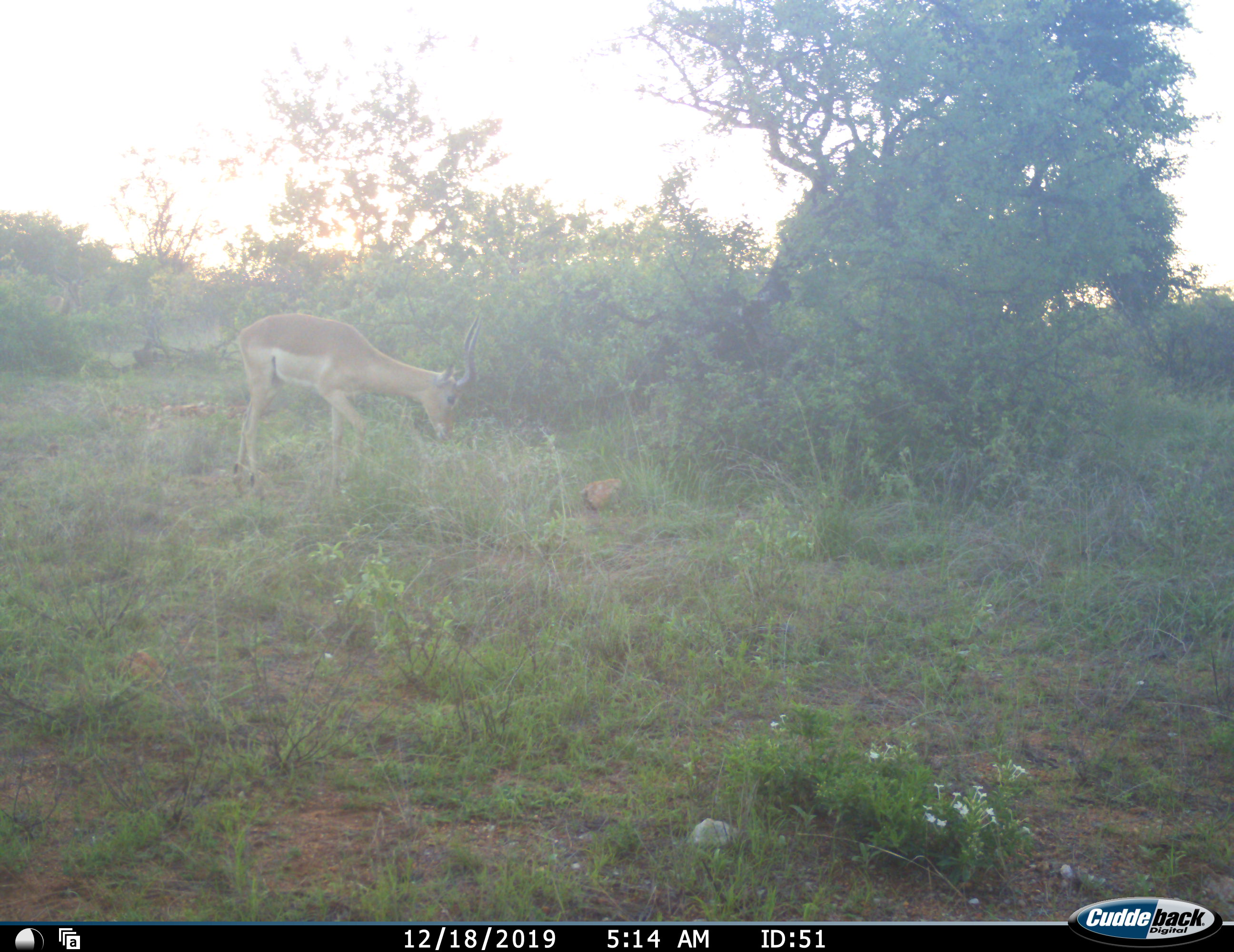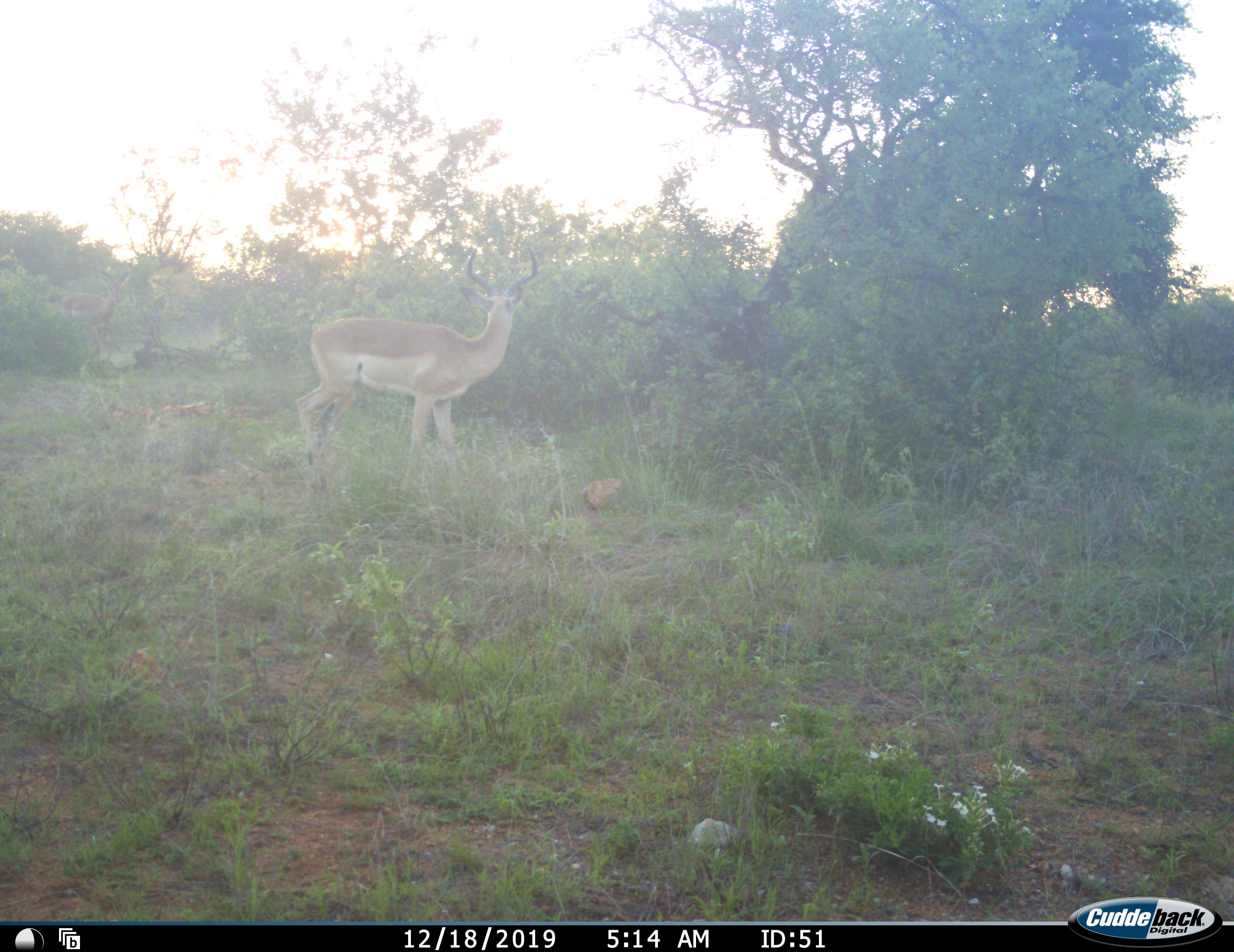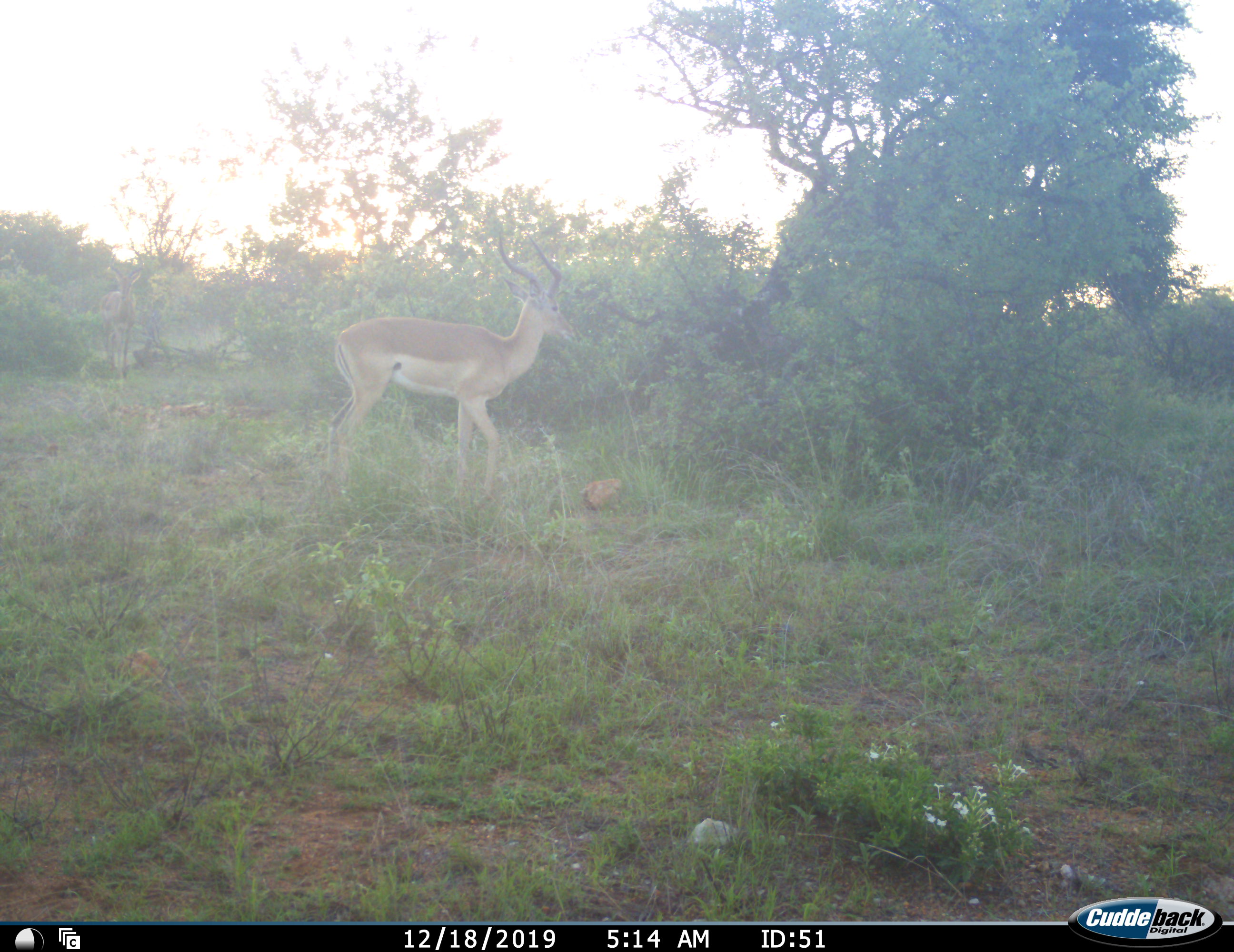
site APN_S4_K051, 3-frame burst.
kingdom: Animalia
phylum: Chordata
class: Mammalia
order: Artiodactyla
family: Bovidae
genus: Aepyceros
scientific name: Aepyceros melampus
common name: impala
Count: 2.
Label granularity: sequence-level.